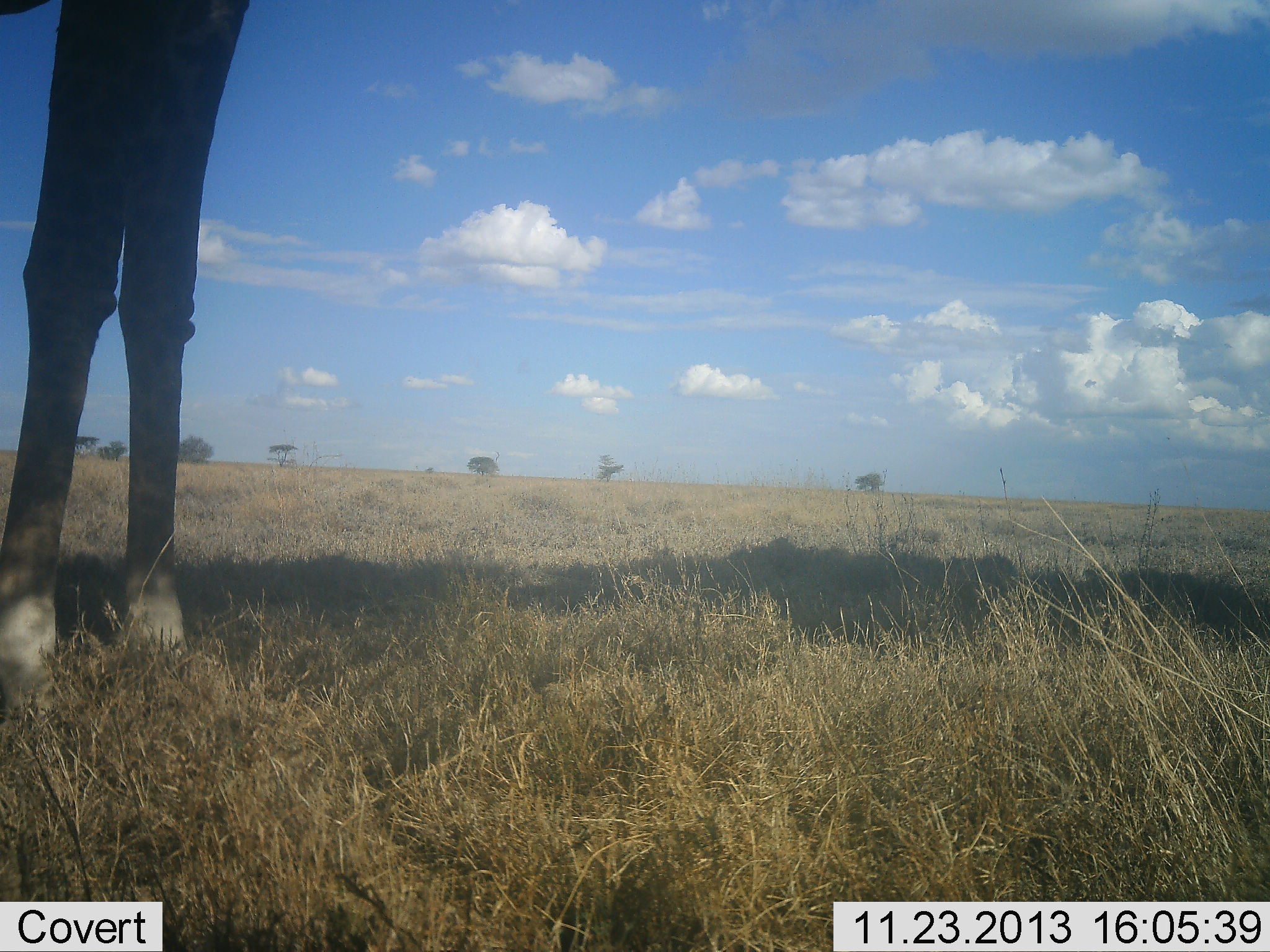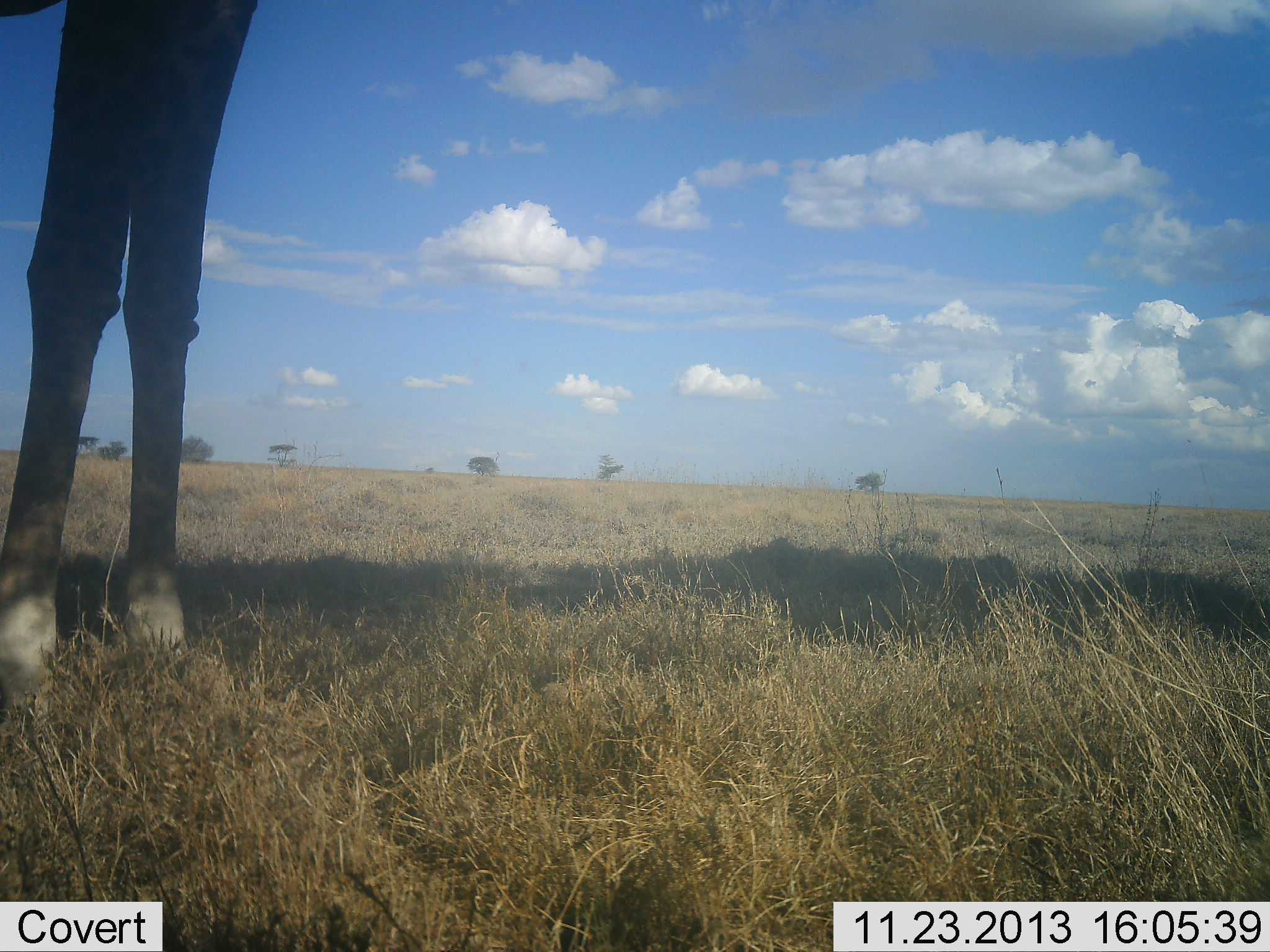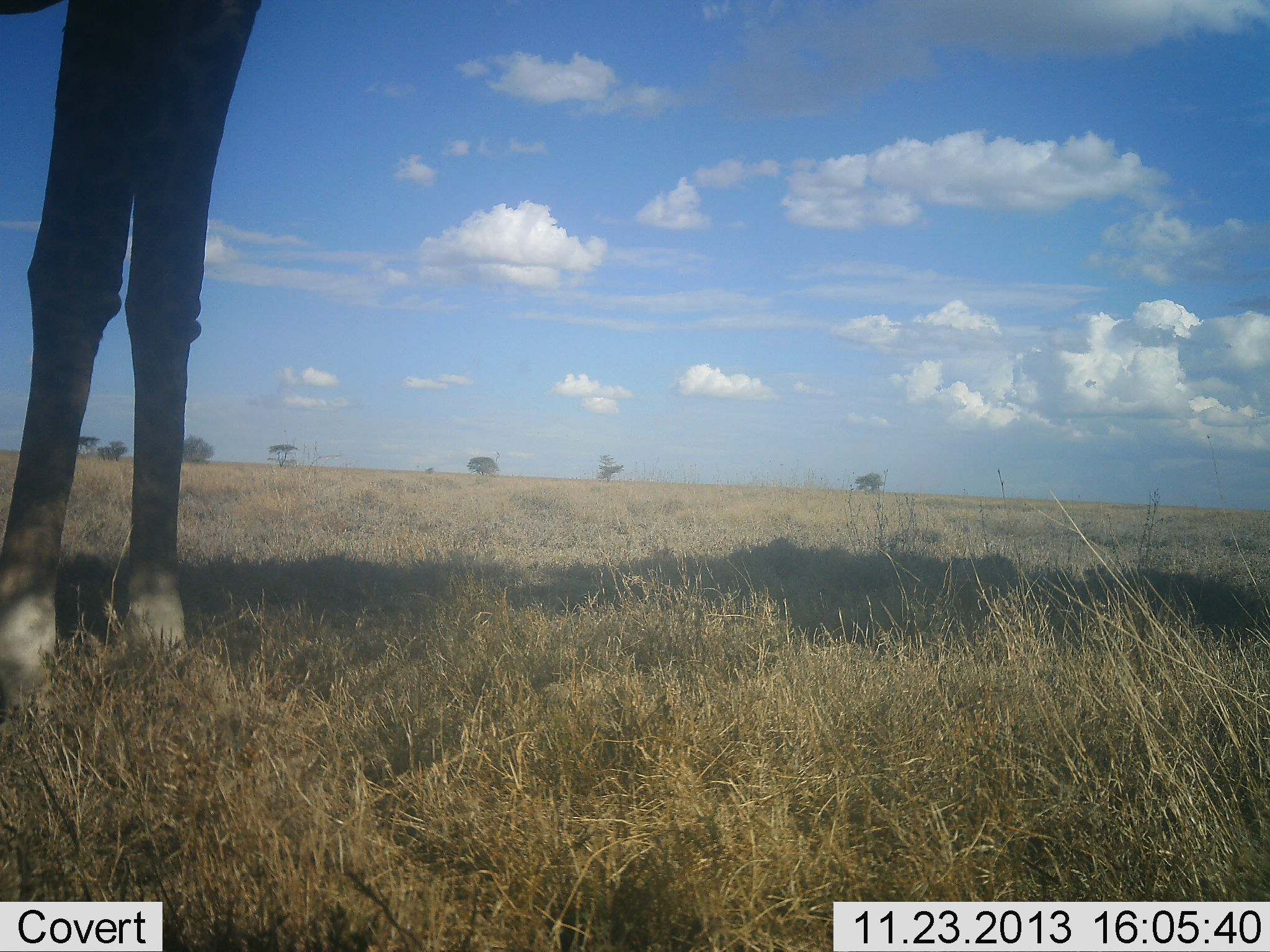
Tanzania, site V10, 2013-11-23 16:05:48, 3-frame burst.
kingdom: Animalia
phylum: Chordata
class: Mammalia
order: Artiodactyla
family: Giraffidae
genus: Giraffa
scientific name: Giraffa camelopardalis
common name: giraffe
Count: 1.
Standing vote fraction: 96%.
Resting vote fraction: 2%.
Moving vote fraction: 2%.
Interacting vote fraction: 0%.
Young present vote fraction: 0%.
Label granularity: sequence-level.